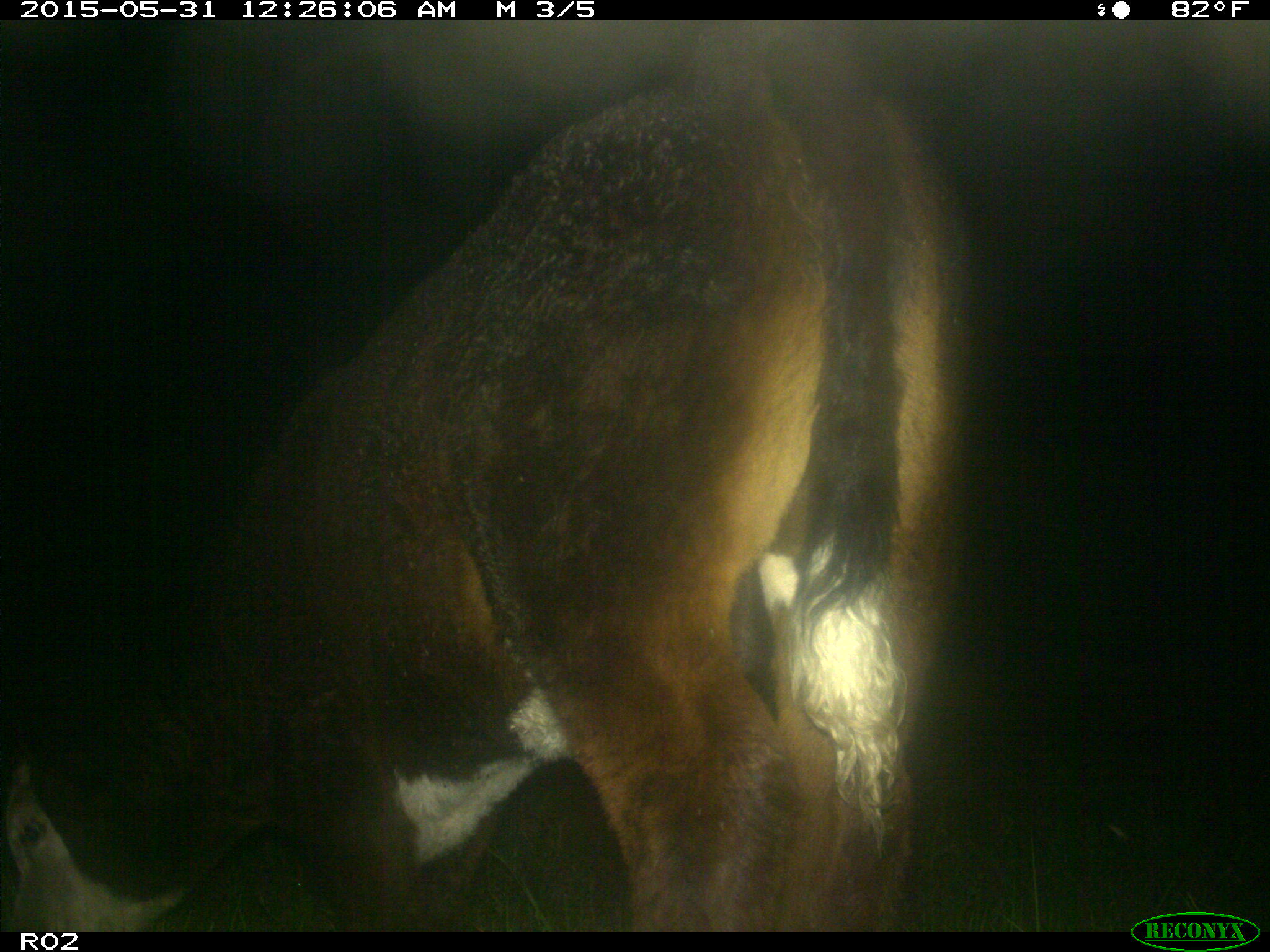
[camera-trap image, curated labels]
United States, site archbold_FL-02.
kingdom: Animalia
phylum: Chordata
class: Mammalia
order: Artiodactyla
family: Bovidae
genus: Bos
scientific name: Bos taurus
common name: domestic cow